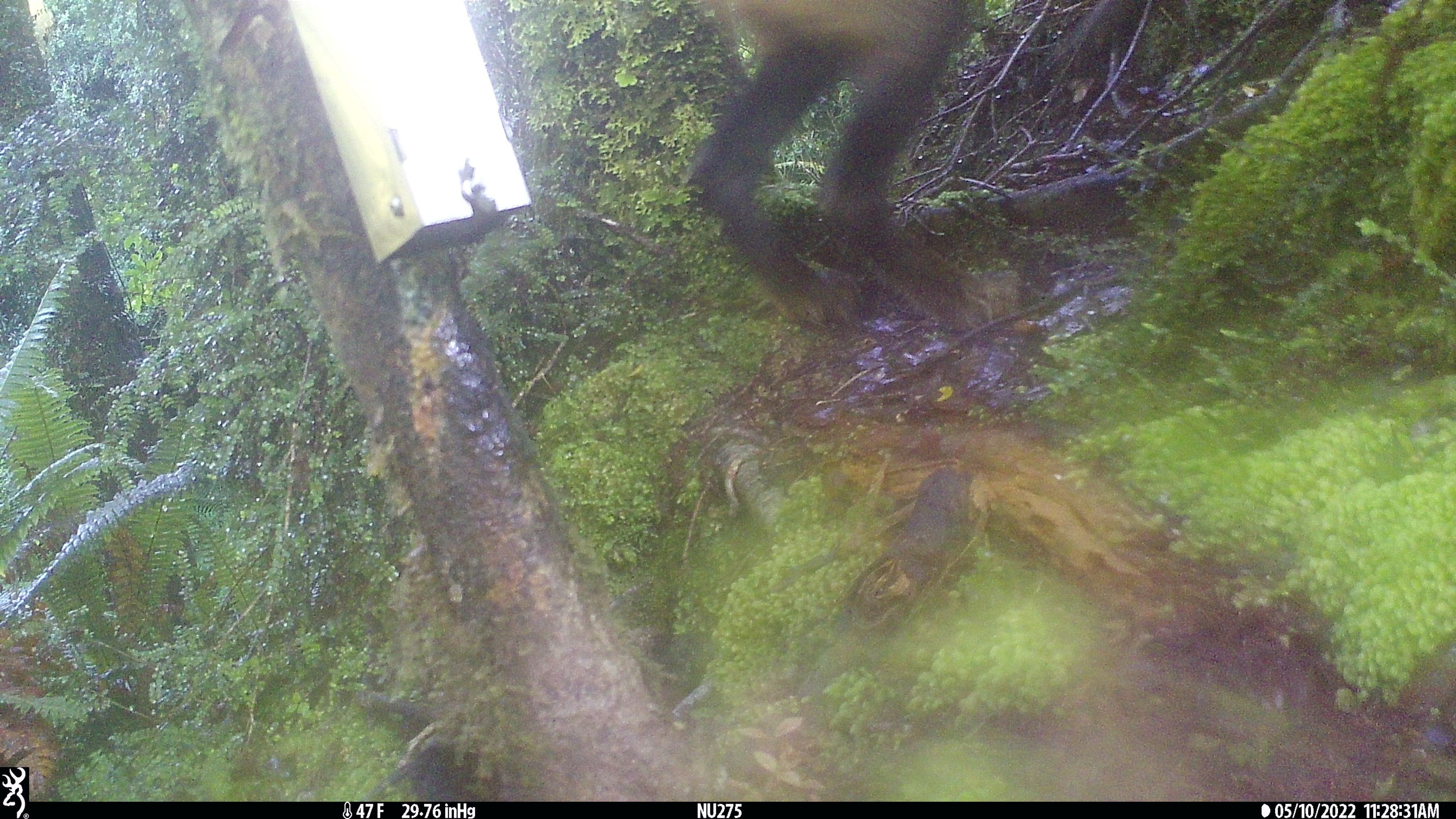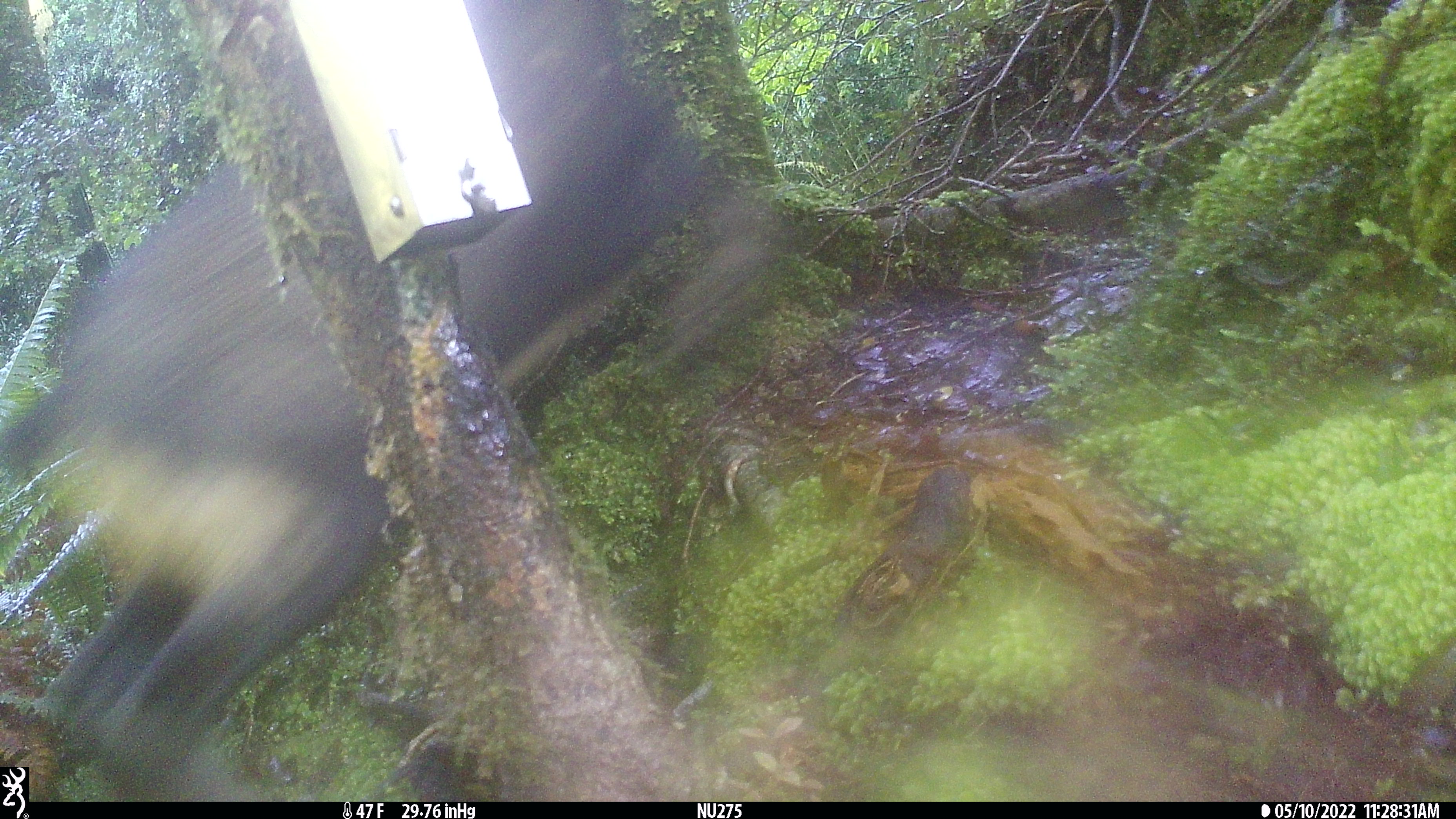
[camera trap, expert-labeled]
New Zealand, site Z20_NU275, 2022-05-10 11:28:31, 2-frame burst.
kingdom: Animalia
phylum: Chordata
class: Mammalia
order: Artiodactyla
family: Bovidae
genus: Rupicapra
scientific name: Rupicapra rupicapra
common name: alpine chamois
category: chamois